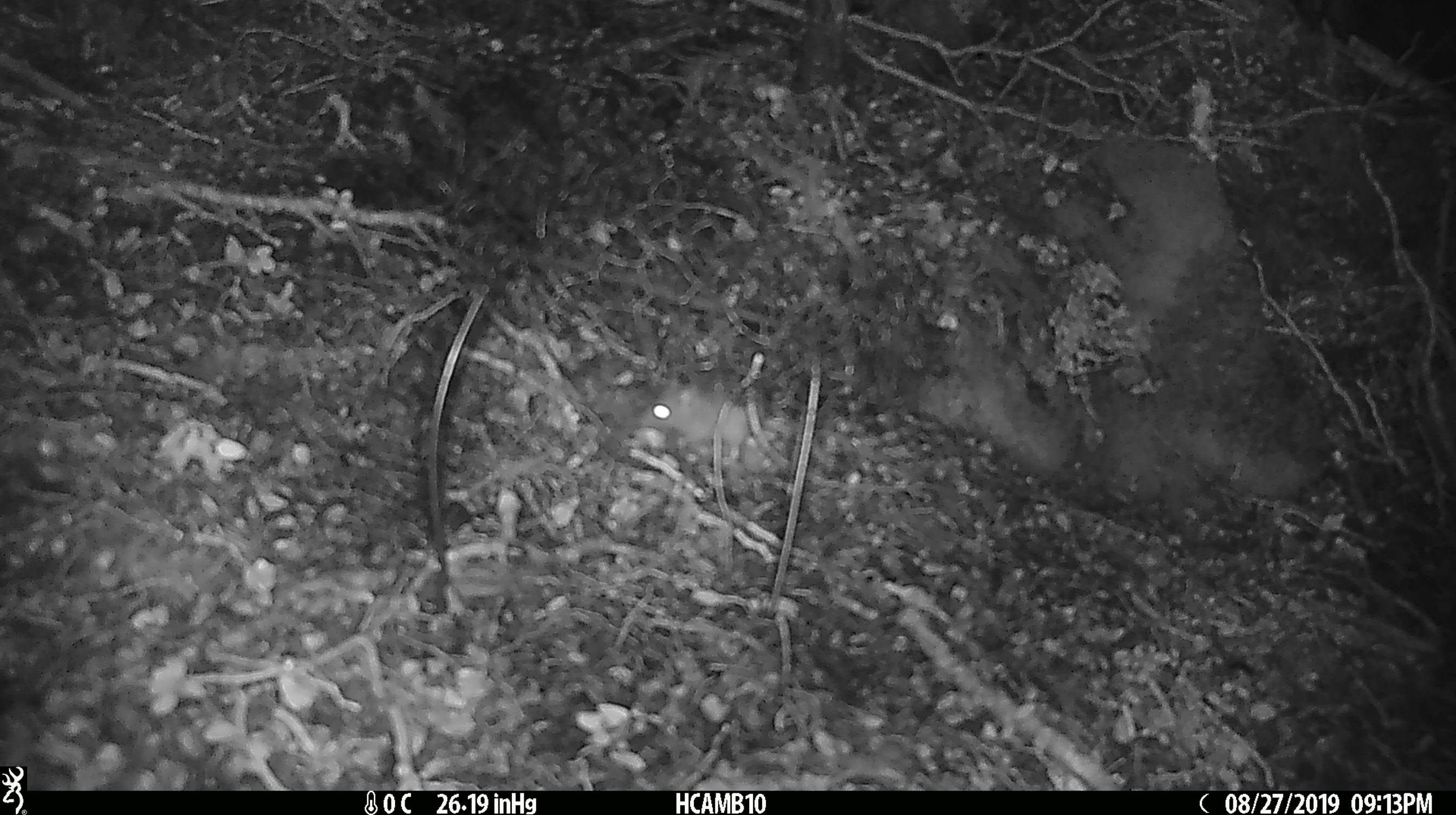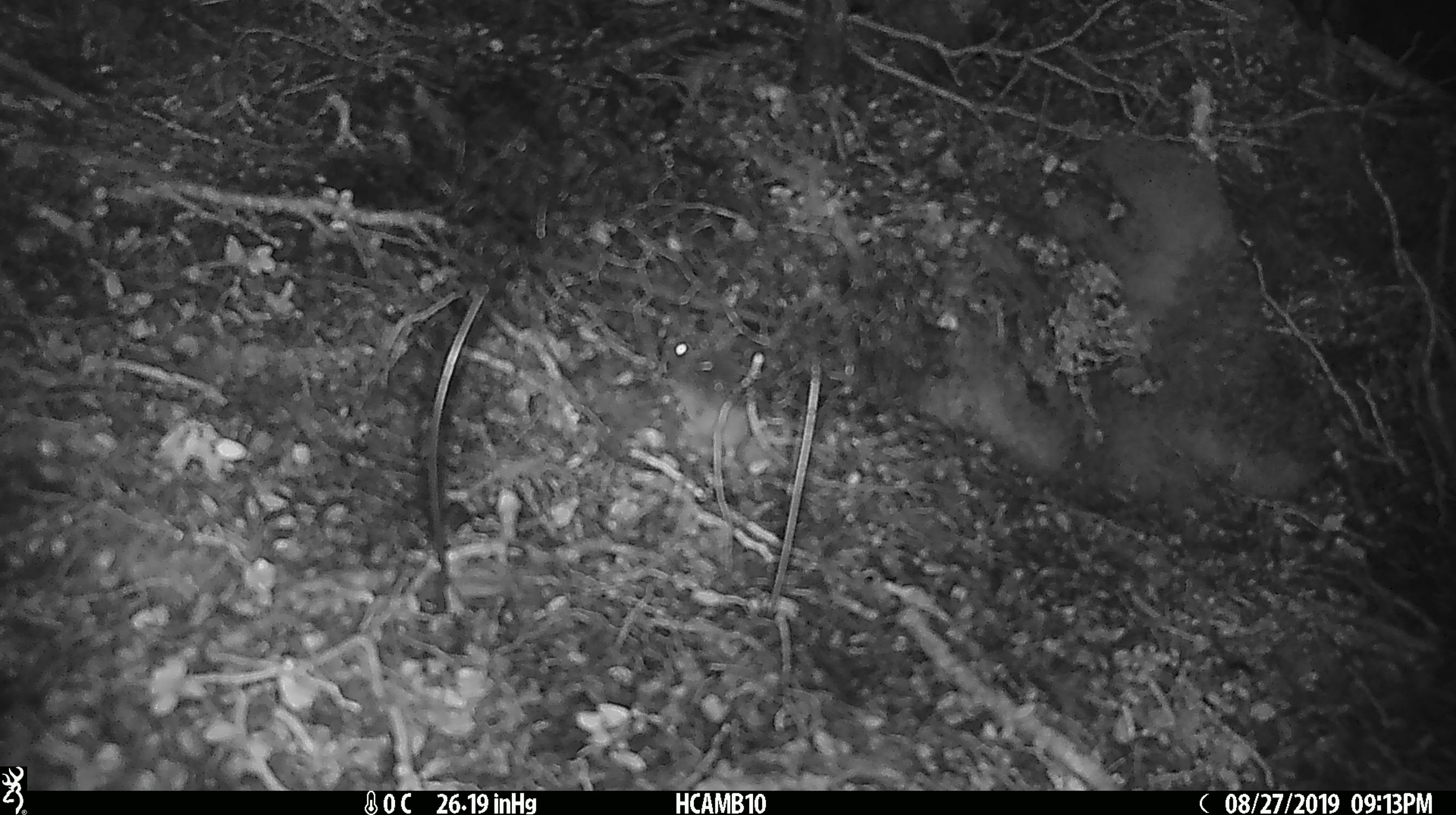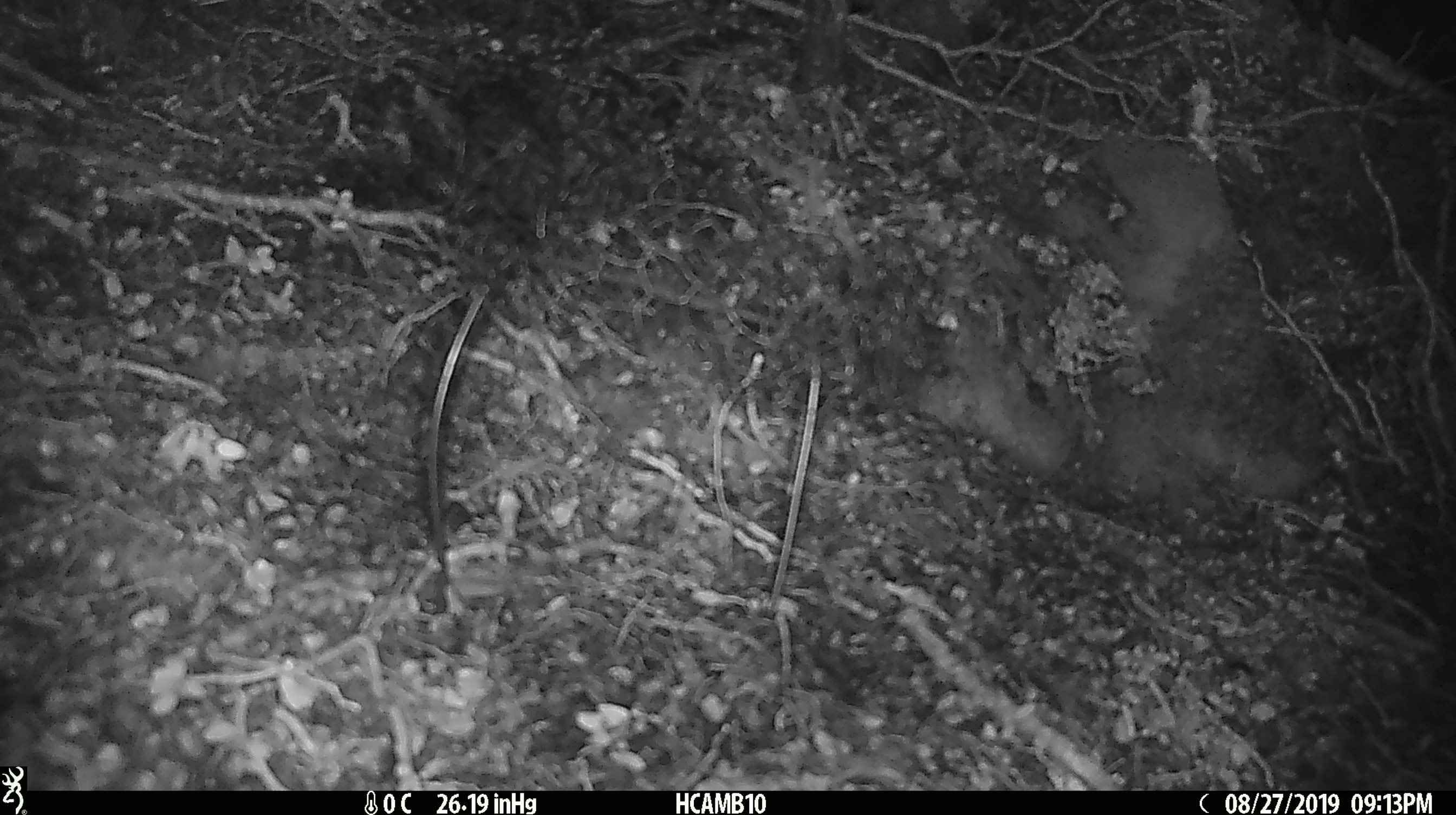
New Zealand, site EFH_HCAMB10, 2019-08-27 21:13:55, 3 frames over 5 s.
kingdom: Animalia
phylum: Chordata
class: Mammalia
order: Rodentia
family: Muridae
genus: Mus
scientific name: Mus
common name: mouse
Mouse (Mus).